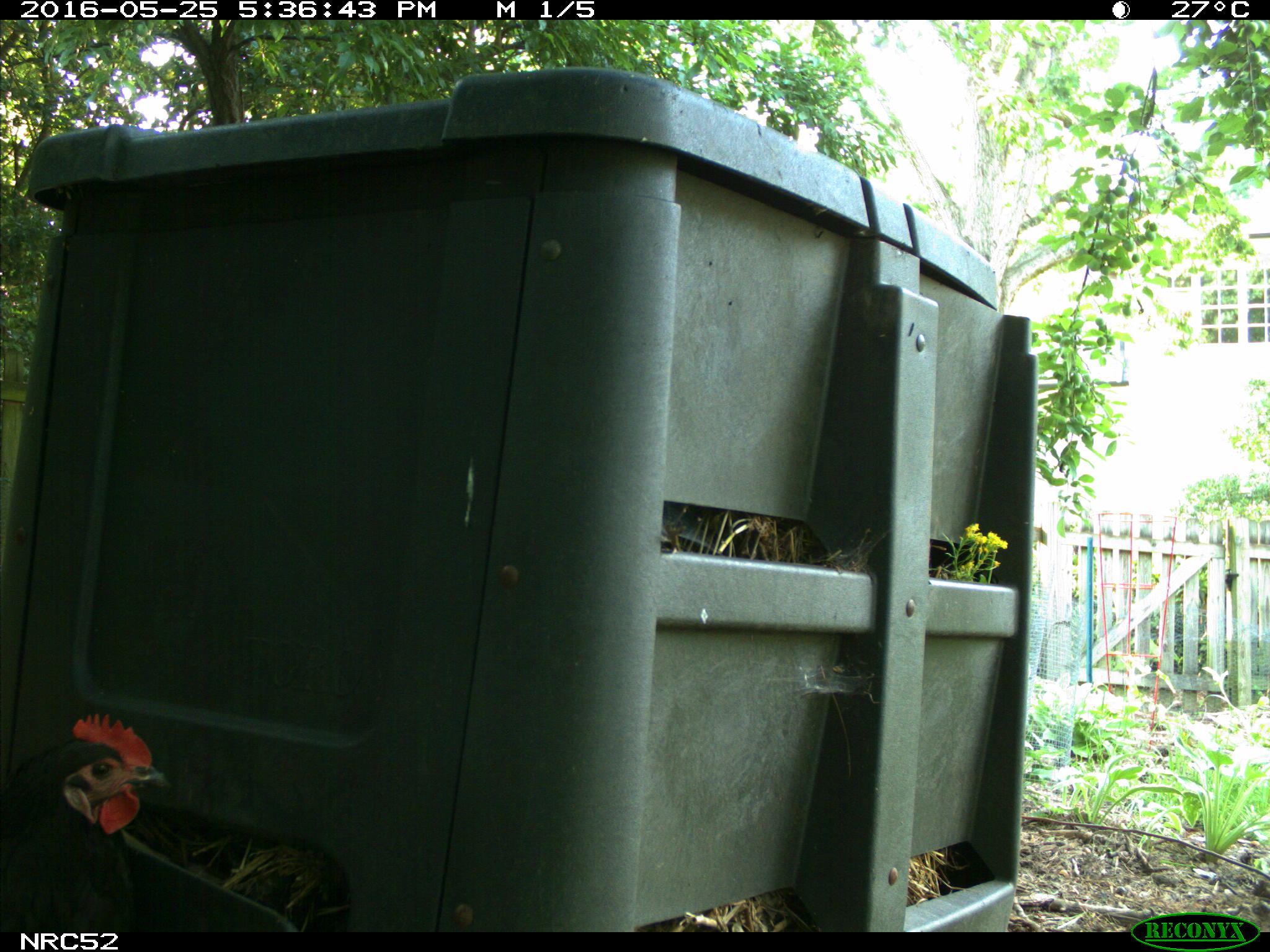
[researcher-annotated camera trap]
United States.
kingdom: Animalia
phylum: Chordata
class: Aves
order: Galliformes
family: Phasianidae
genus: Gallus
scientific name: Gallus gallus domesticus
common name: domestic chicken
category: Chicken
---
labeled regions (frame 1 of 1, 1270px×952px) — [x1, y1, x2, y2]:
Chicken: [0, 703, 176, 930]